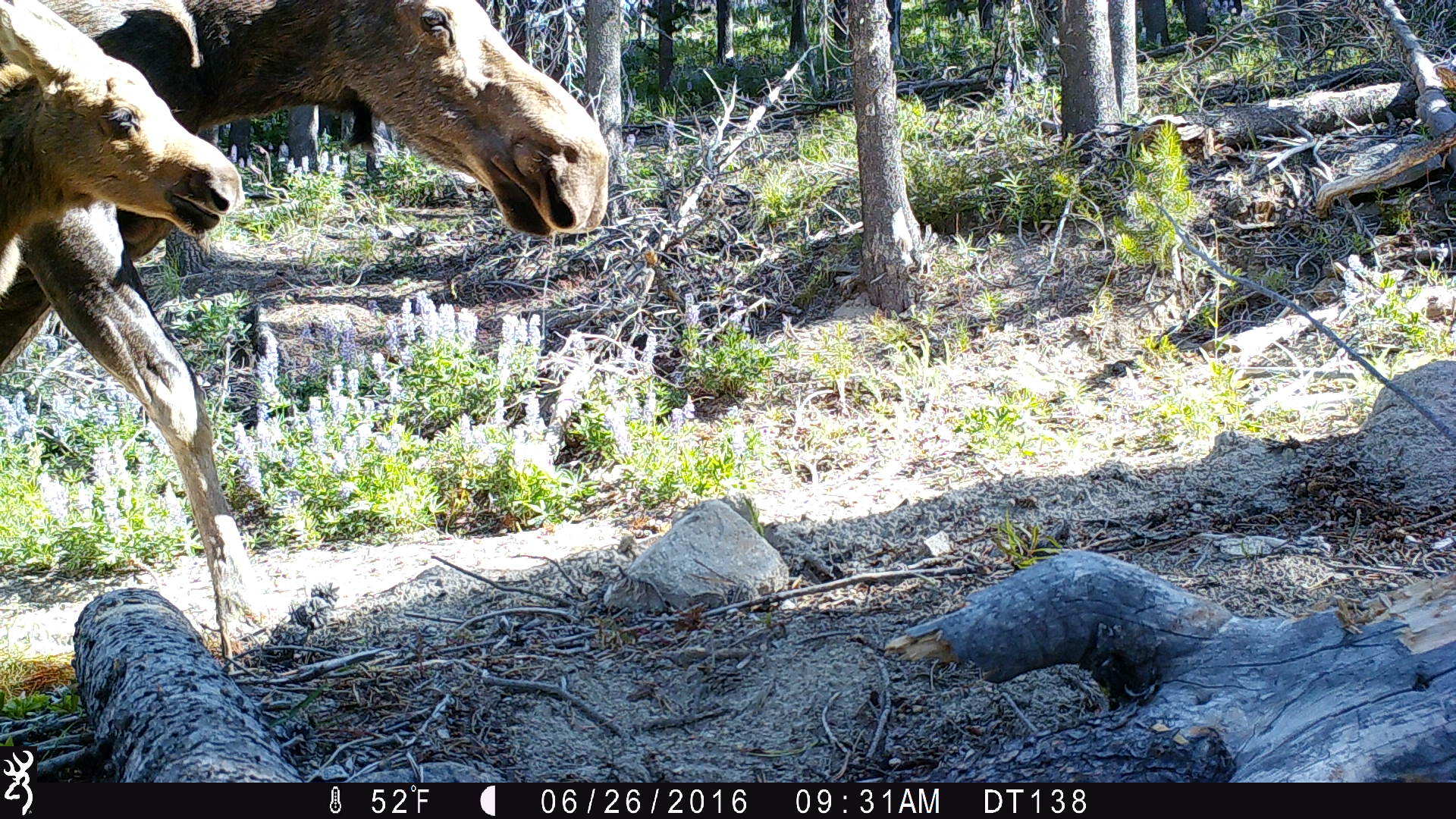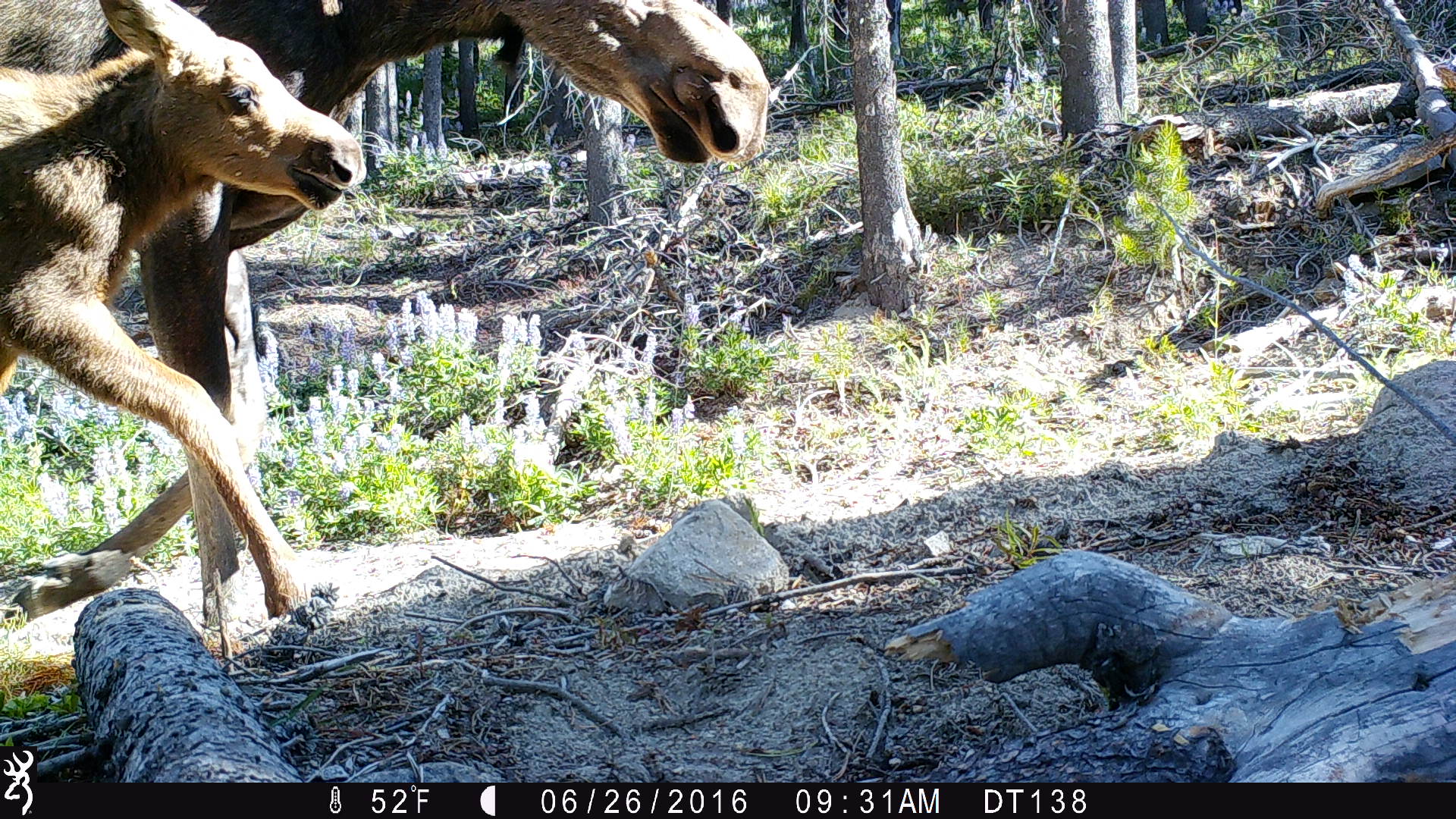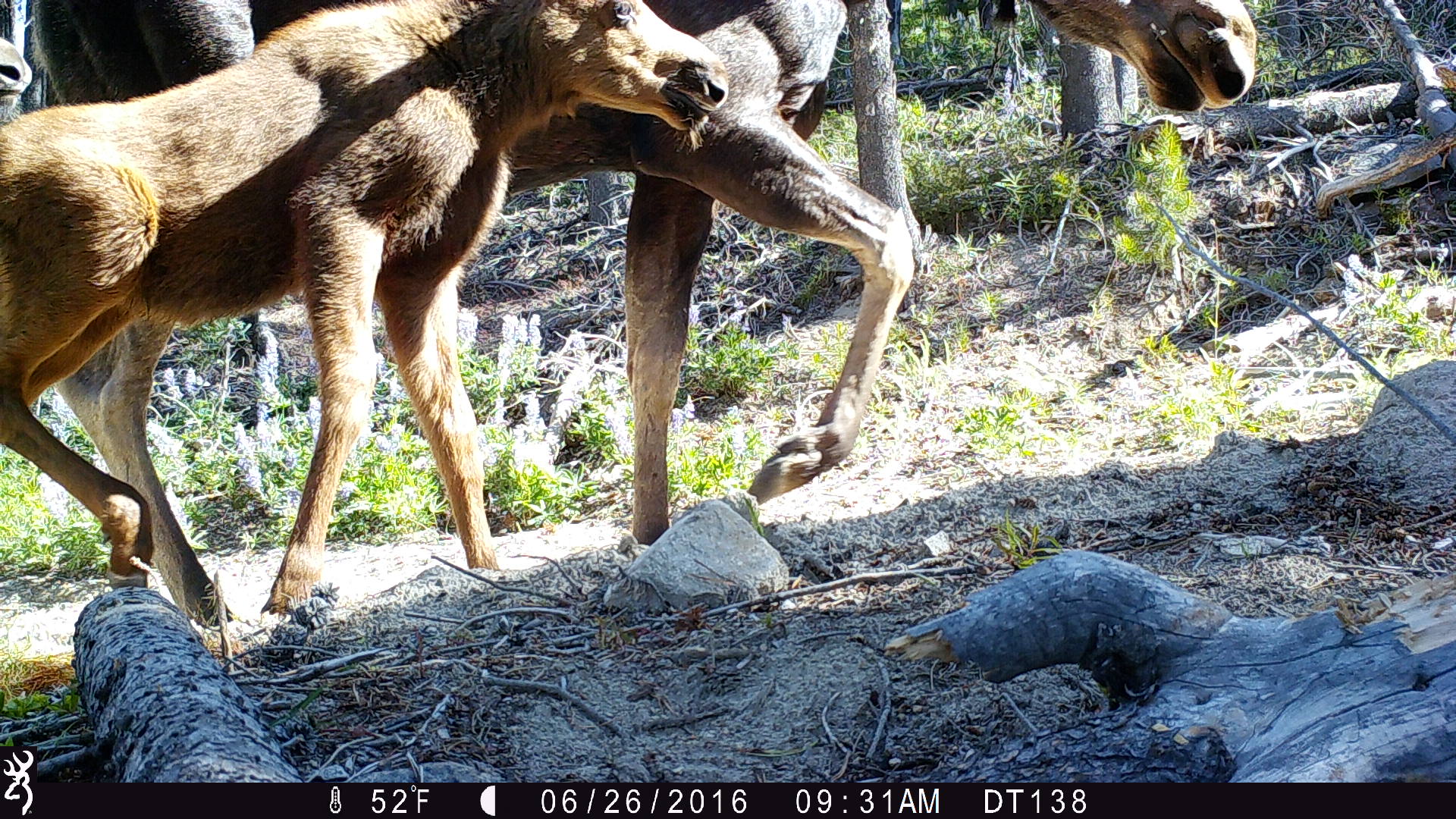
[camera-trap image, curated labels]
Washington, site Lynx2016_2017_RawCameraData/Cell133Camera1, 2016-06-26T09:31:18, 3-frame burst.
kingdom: Animalia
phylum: Chordata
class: Mammalia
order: Artiodactyla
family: Cervidae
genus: Alces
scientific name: Alces alces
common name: moose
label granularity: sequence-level